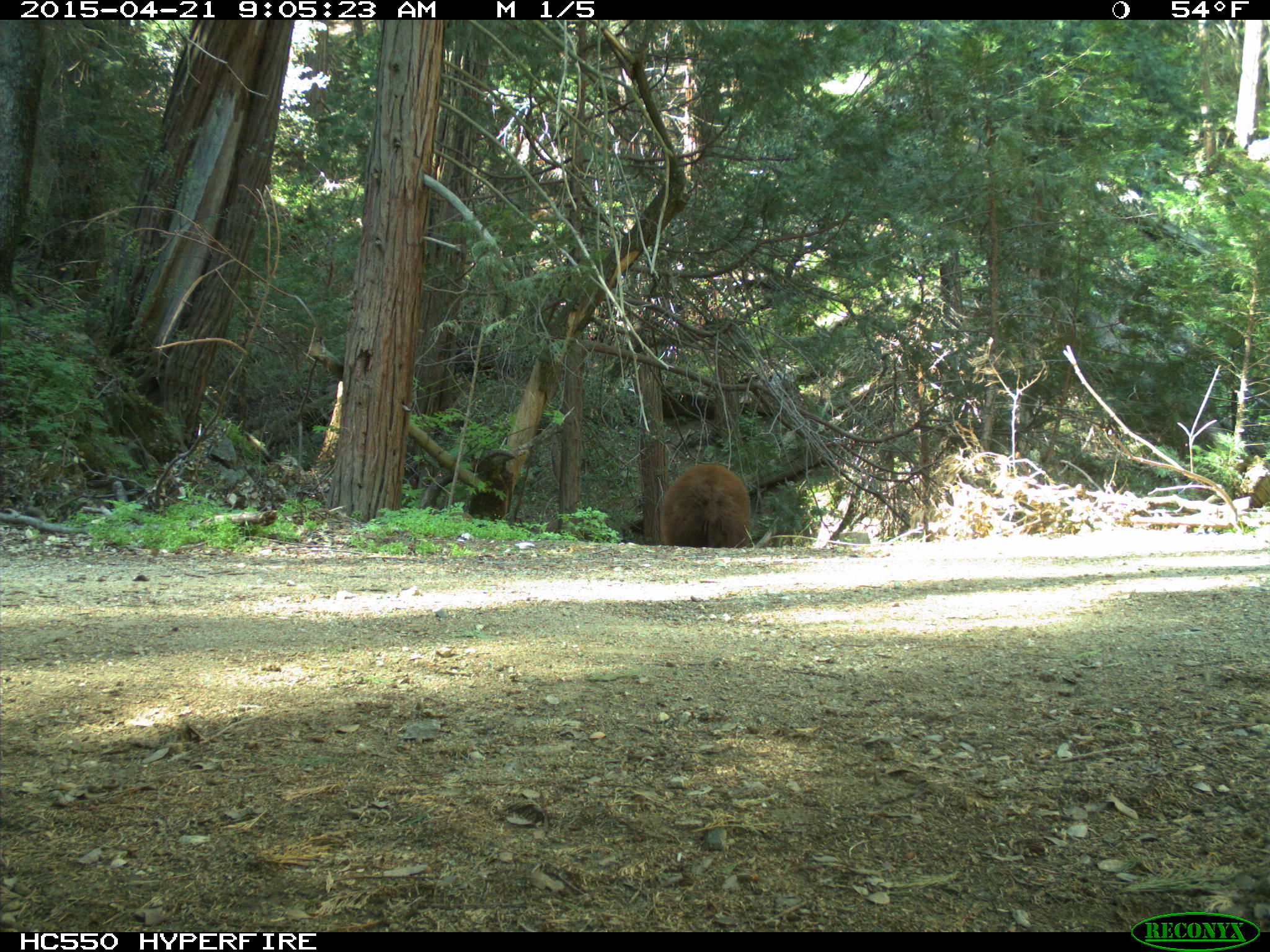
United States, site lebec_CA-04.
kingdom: Animalia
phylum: Chordata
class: Mammalia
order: Carnivora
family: Ursidae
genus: Ursus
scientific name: Ursus americanus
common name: american black bear